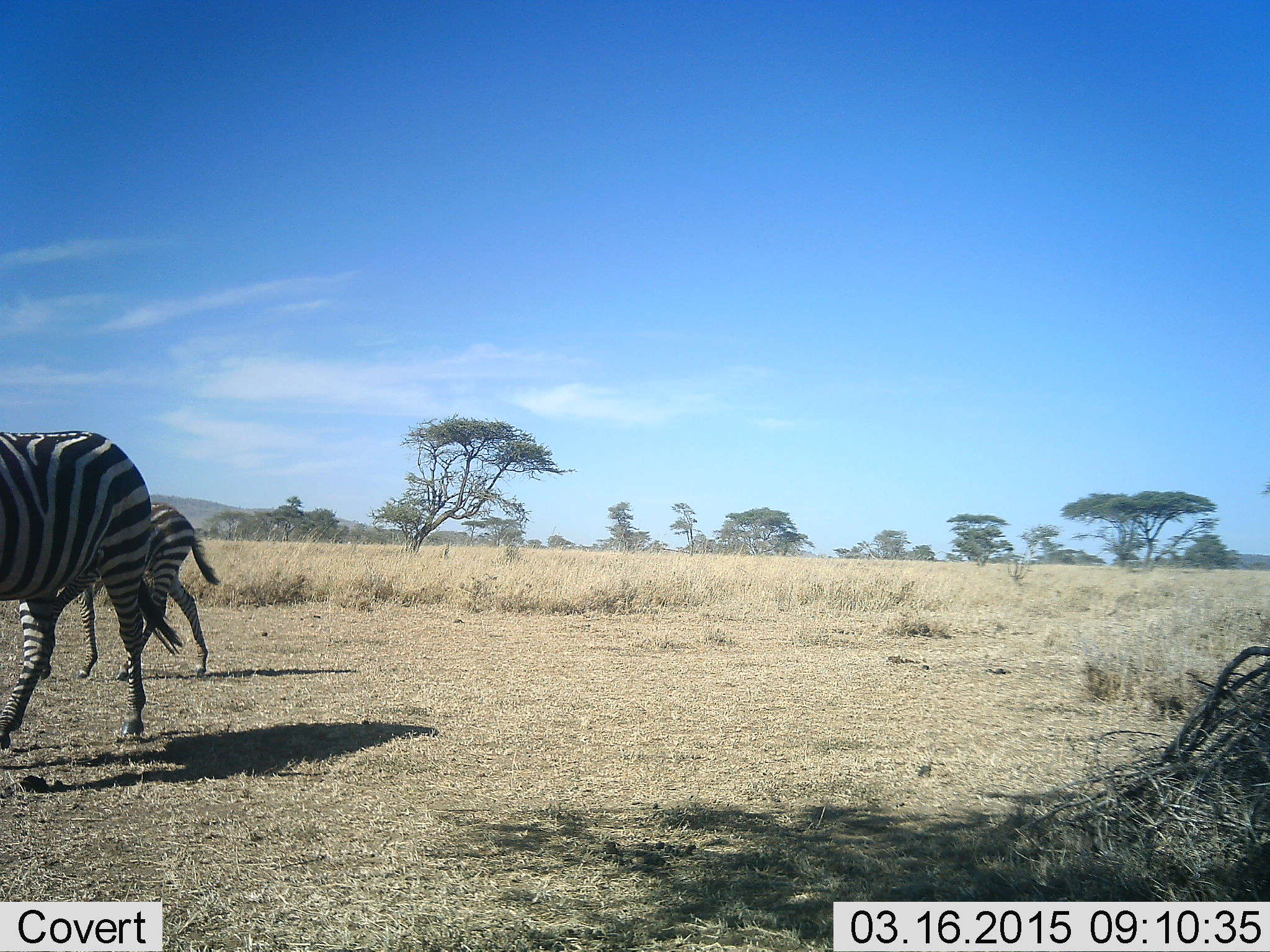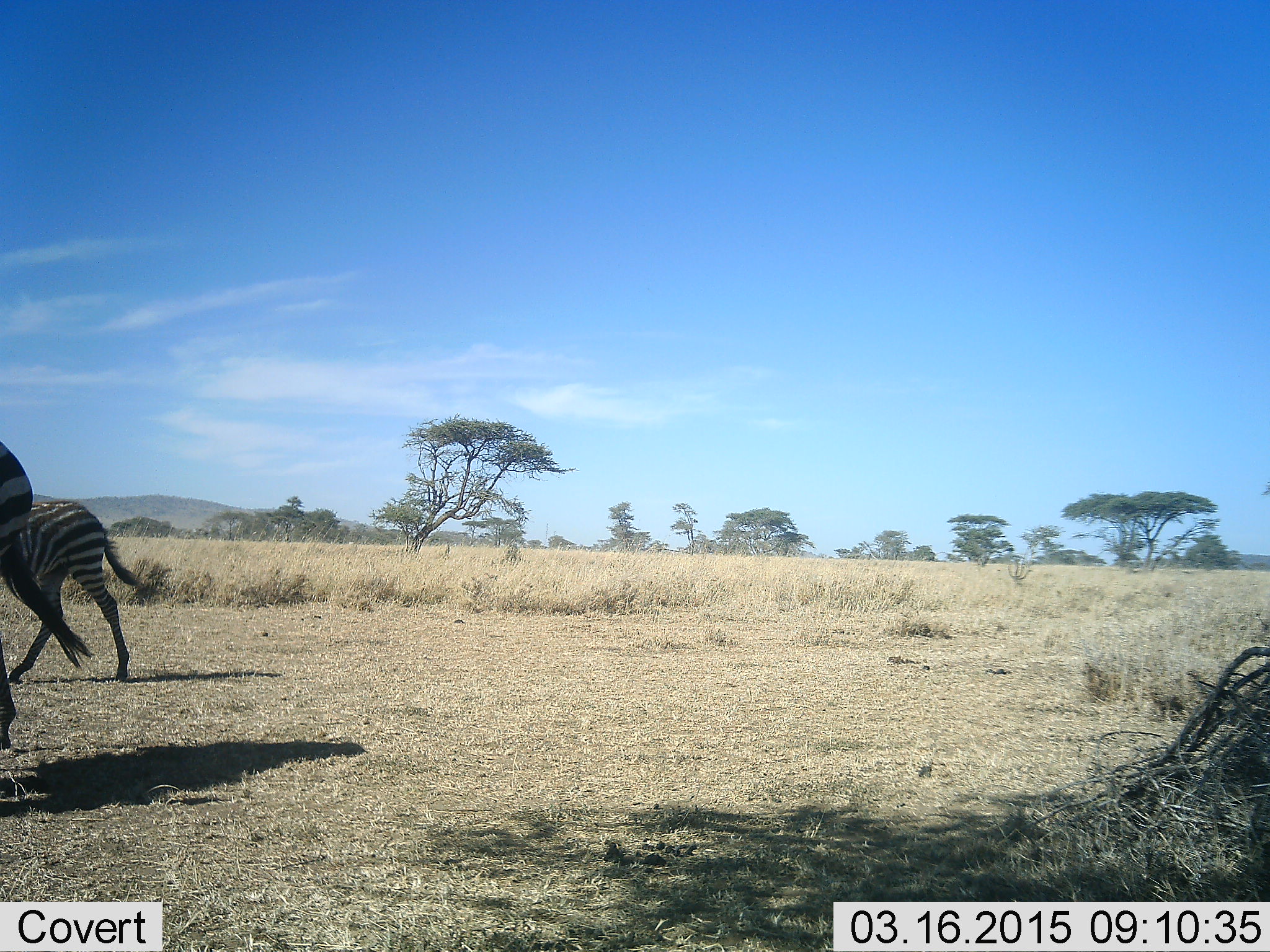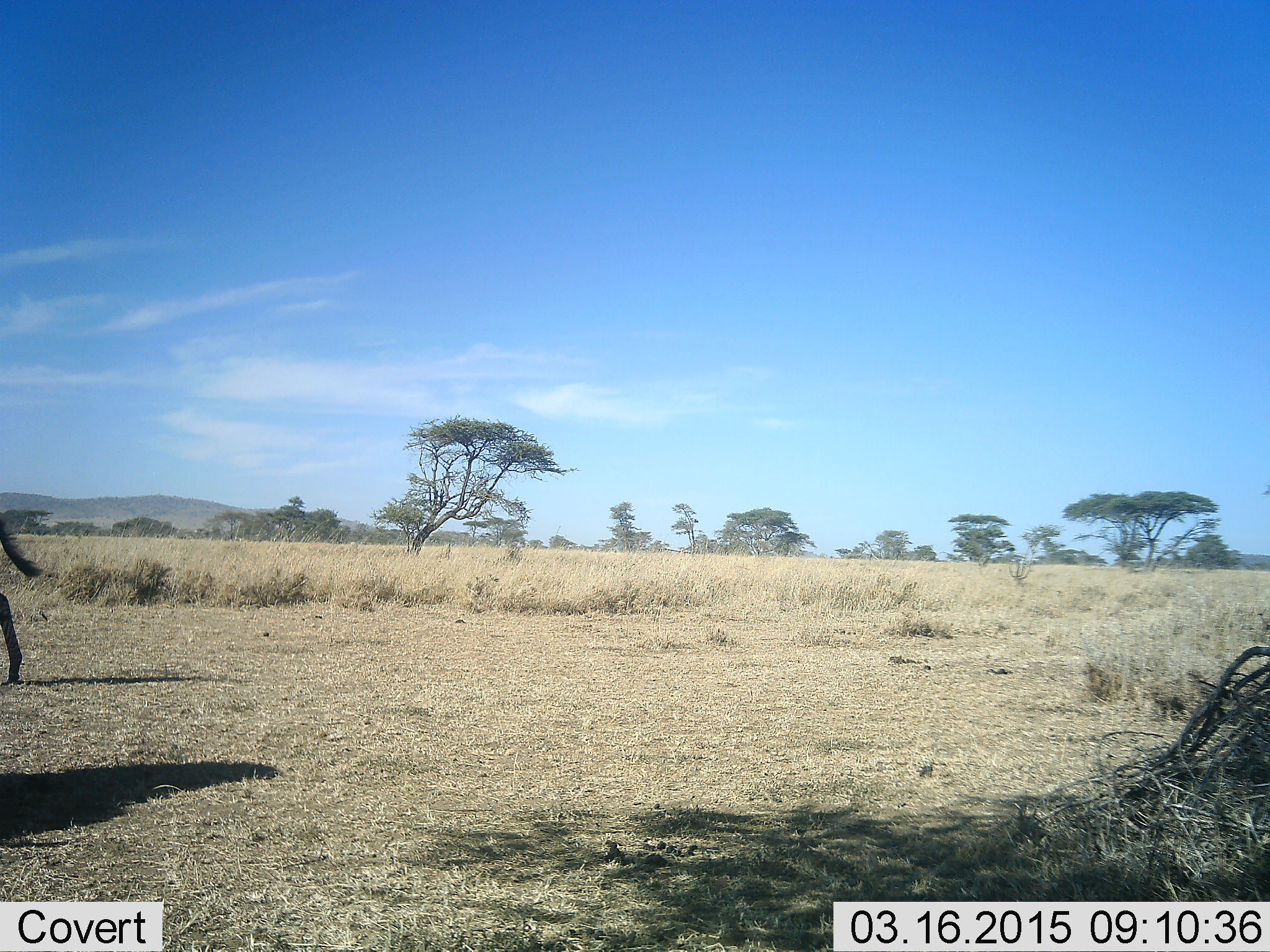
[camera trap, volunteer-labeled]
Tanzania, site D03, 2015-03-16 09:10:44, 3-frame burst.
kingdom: Animalia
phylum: Chordata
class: Mammalia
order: Perissodactyla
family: Equidae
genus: Equus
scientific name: Equus quagga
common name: plains zebra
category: zebra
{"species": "zebra (plains zebra) (Equus quagga)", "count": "2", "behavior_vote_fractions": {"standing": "0%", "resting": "0%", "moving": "100%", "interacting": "0%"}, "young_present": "30%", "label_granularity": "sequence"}